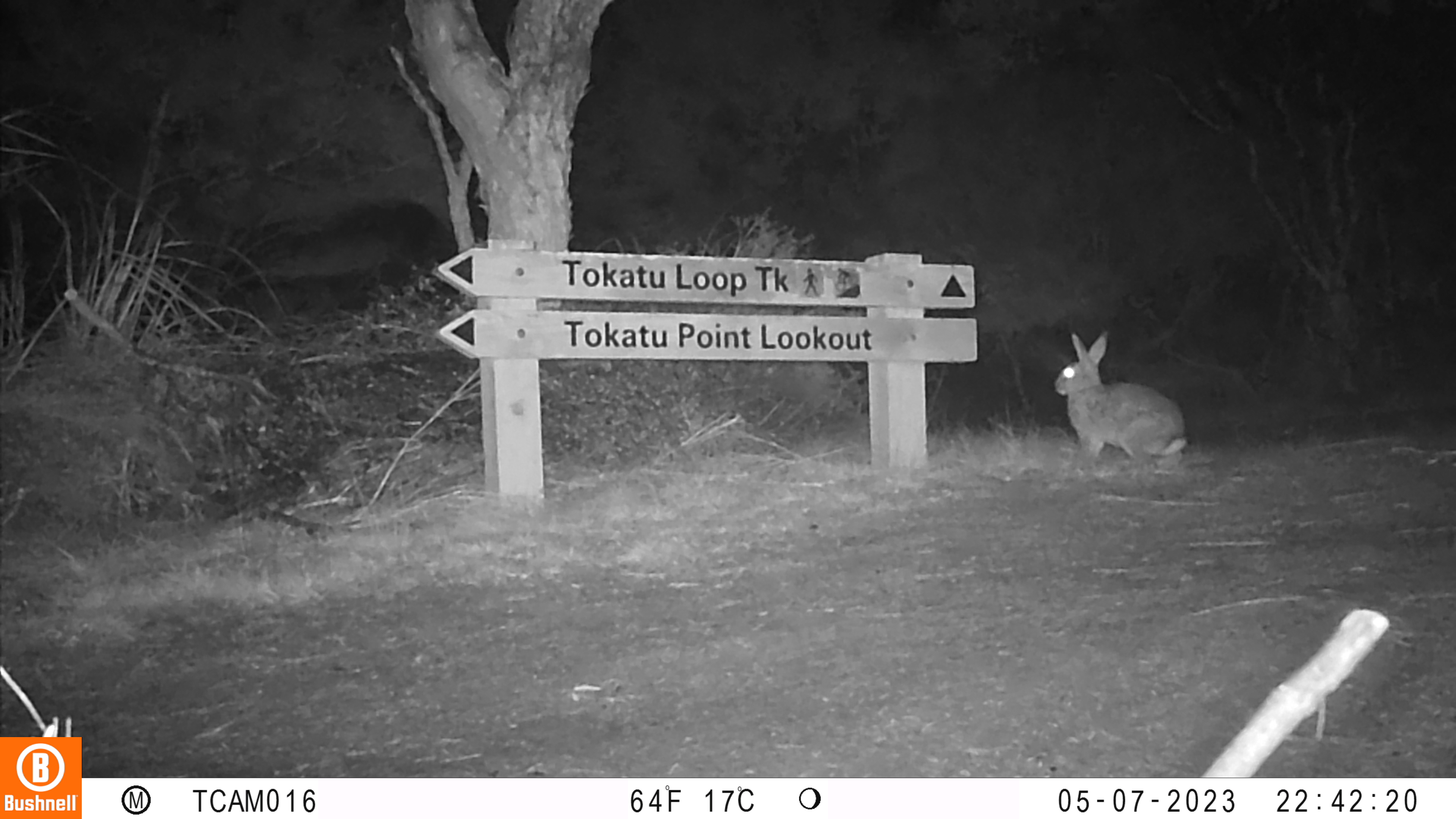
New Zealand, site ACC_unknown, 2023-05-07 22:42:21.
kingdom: Animalia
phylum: Chordata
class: Mammalia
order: Lagomorpha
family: Leporidae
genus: Oryctolagus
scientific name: Oryctolagus cuniculus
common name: european rabbit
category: rabbit